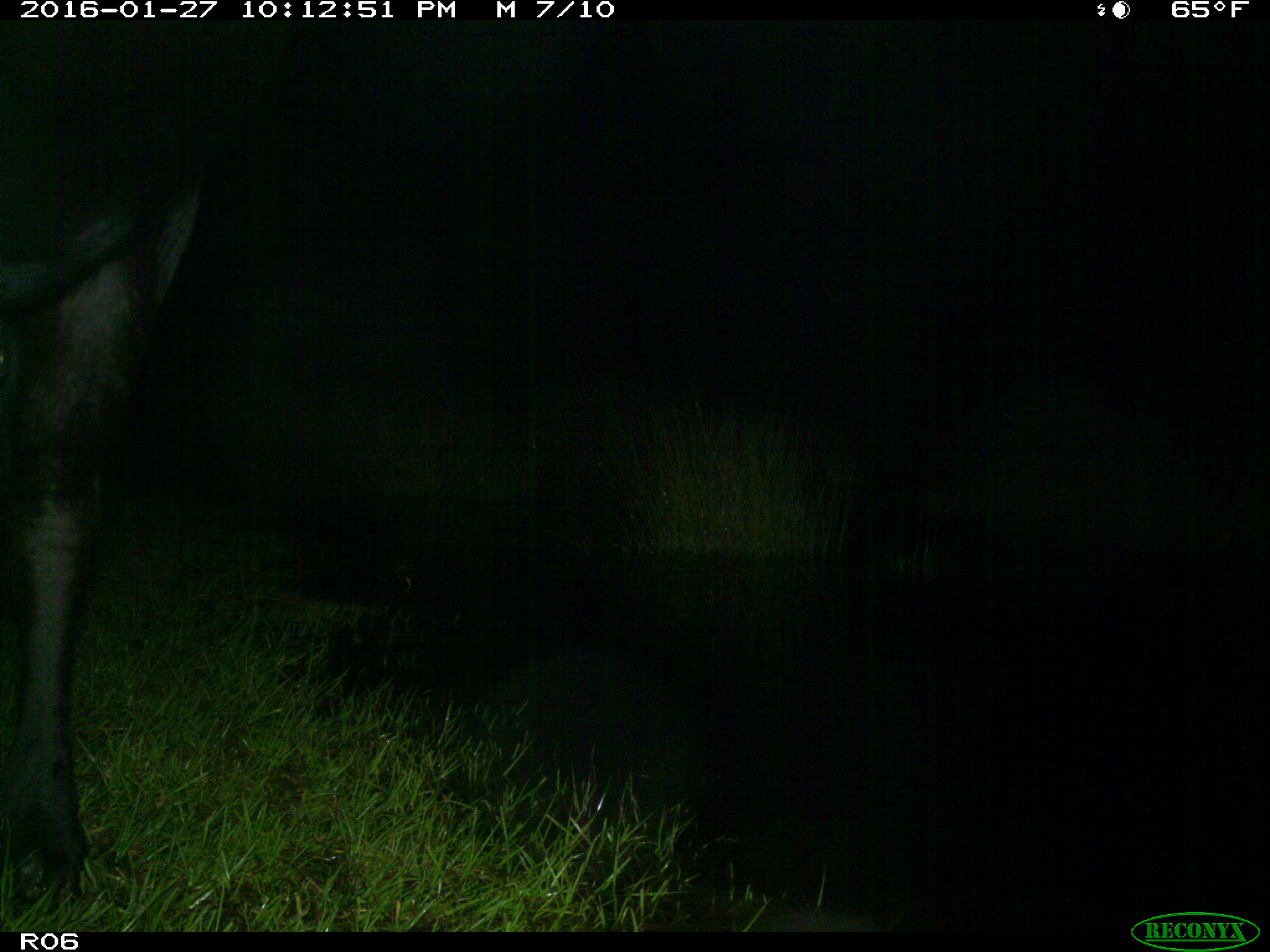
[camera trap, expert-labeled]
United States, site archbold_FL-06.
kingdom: Animalia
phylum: Chordata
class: Mammalia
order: Artiodactyla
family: Bovidae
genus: Bos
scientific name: Bos taurus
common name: domestic cow